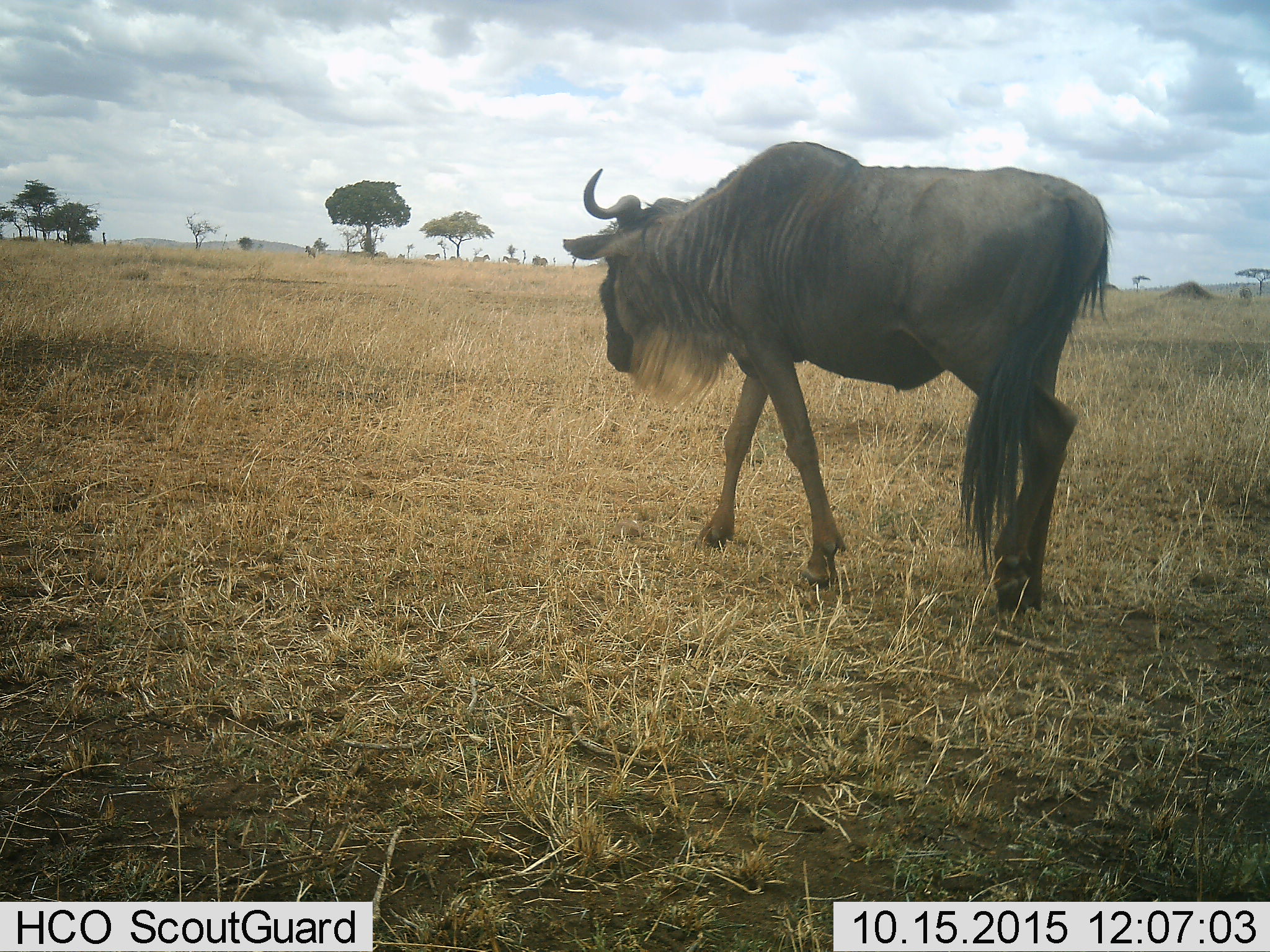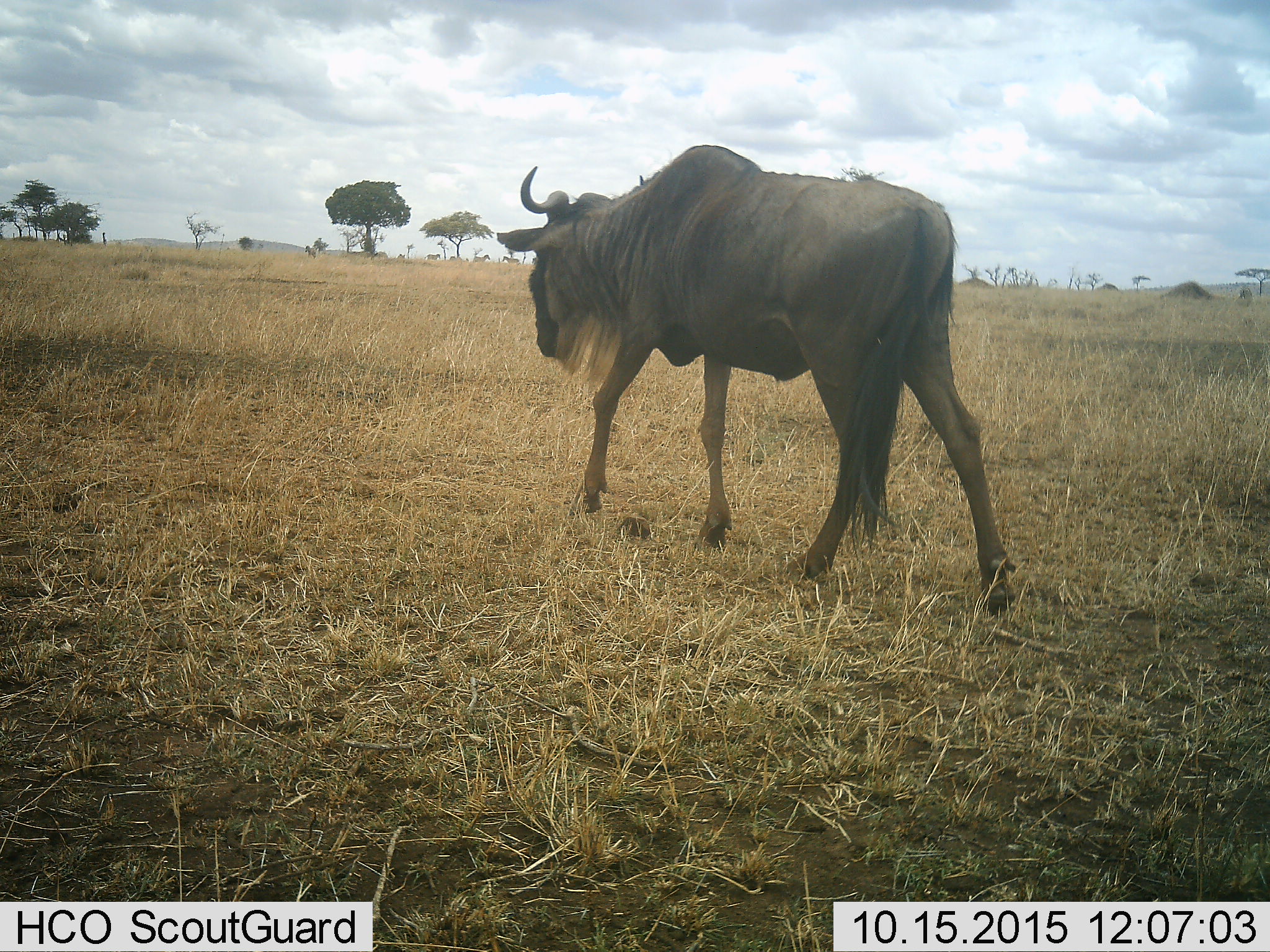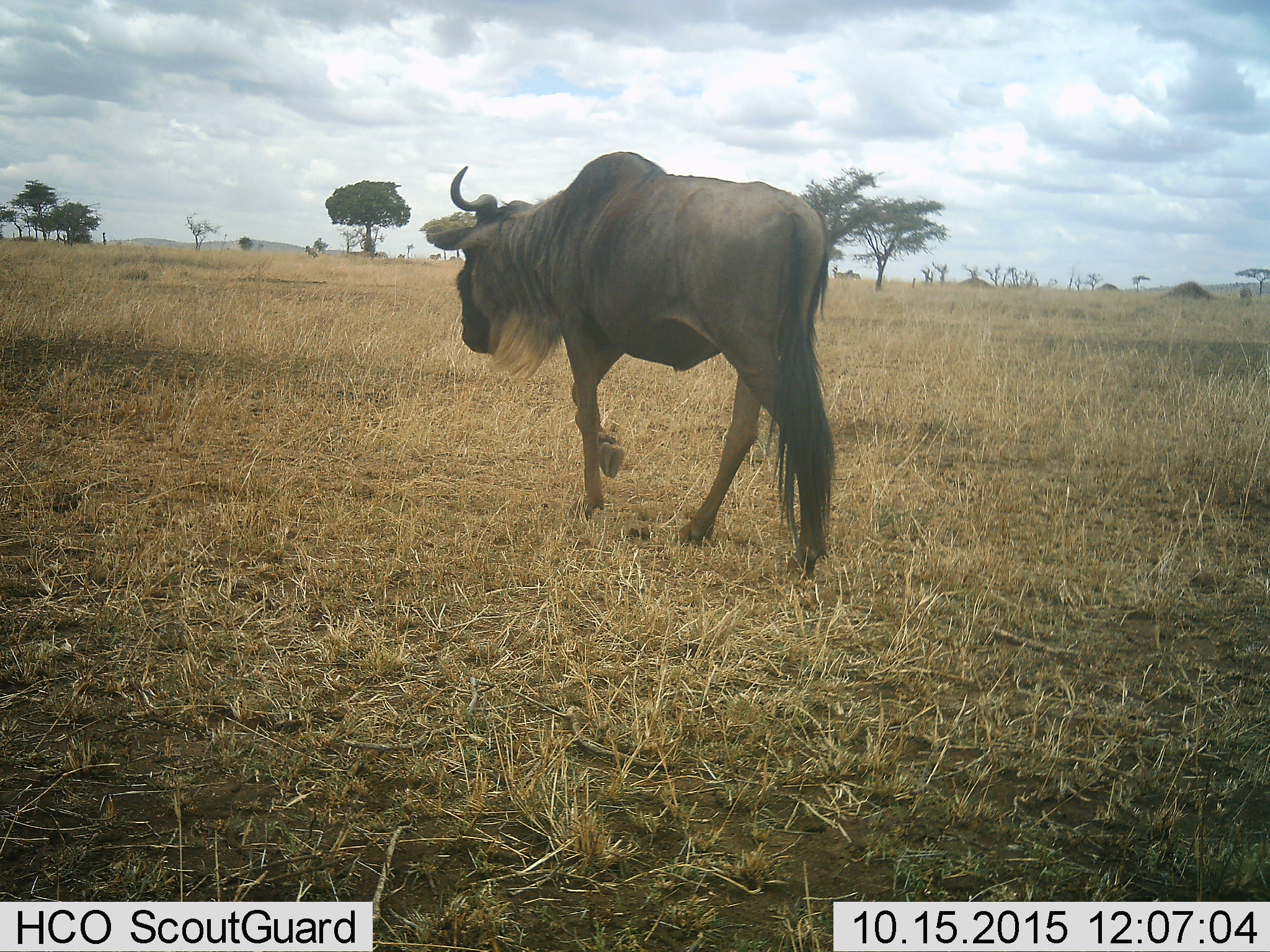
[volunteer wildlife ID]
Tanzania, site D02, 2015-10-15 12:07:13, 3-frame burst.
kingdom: Animalia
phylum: Chordata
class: Mammalia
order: Artiodactyla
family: Bovidae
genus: Connochaetes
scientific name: Connochaetes taurinus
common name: blue wildebeest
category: wildebeest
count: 1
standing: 6%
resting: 0%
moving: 100%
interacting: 0%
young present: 0%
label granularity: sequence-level